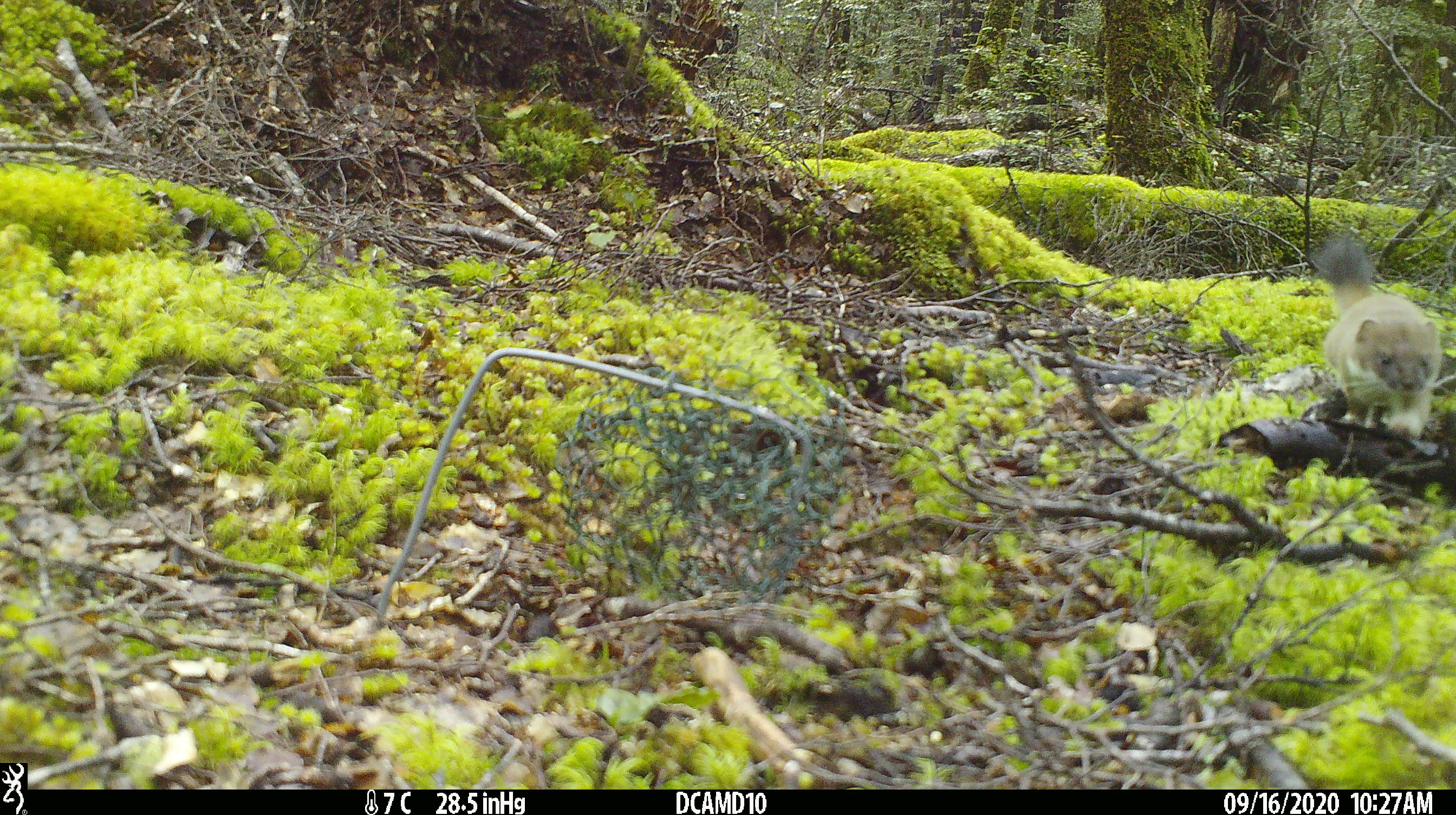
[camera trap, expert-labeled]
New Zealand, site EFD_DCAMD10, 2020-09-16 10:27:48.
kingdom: Animalia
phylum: Chordata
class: Mammalia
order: Carnivora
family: Mustelidae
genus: Mustela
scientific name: Mustela erminea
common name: stoat